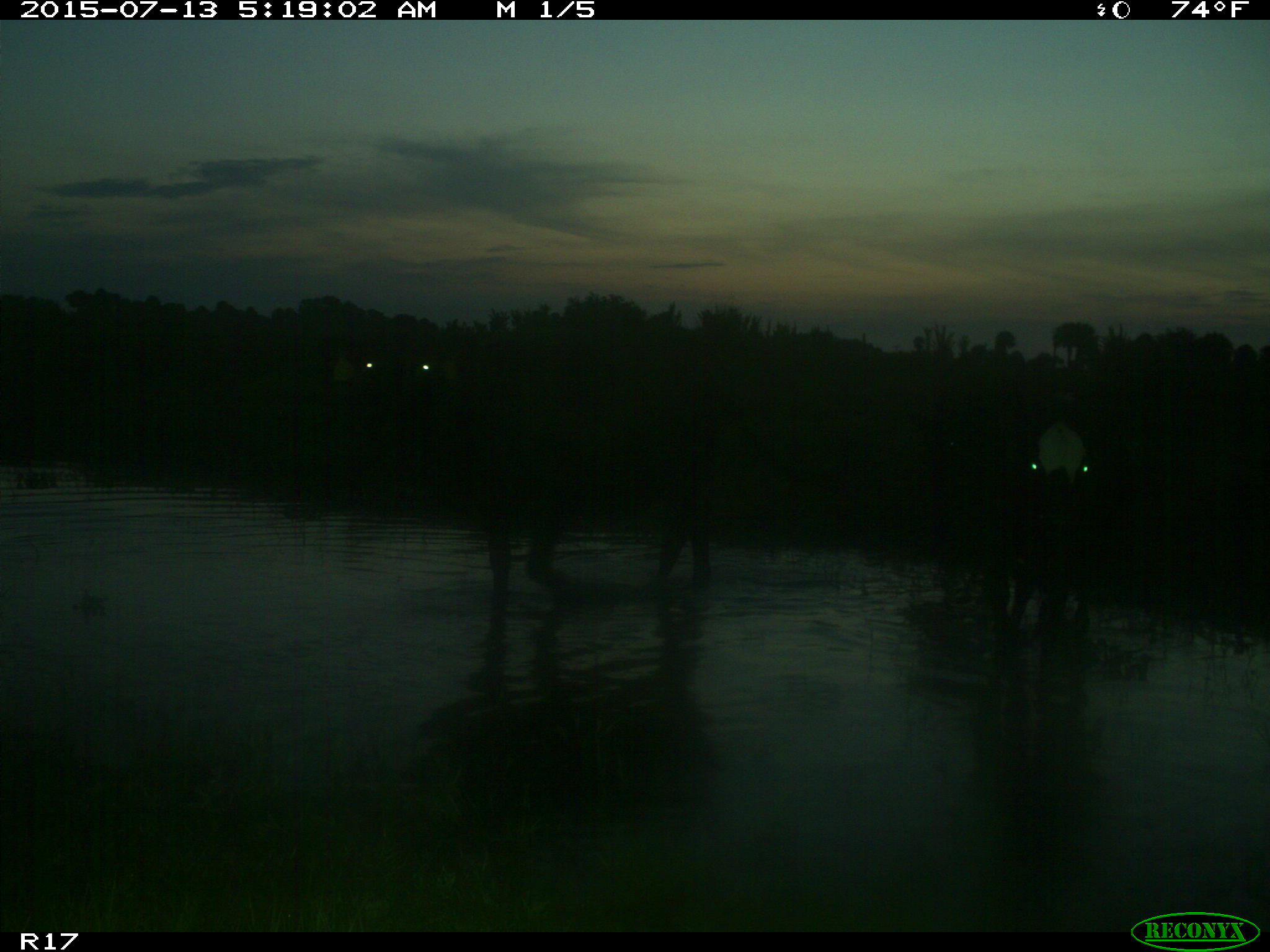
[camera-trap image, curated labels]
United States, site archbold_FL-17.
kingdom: Animalia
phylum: Chordata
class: Mammalia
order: Artiodactyla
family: Bovidae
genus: Bos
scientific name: Bos taurus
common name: domestic cow